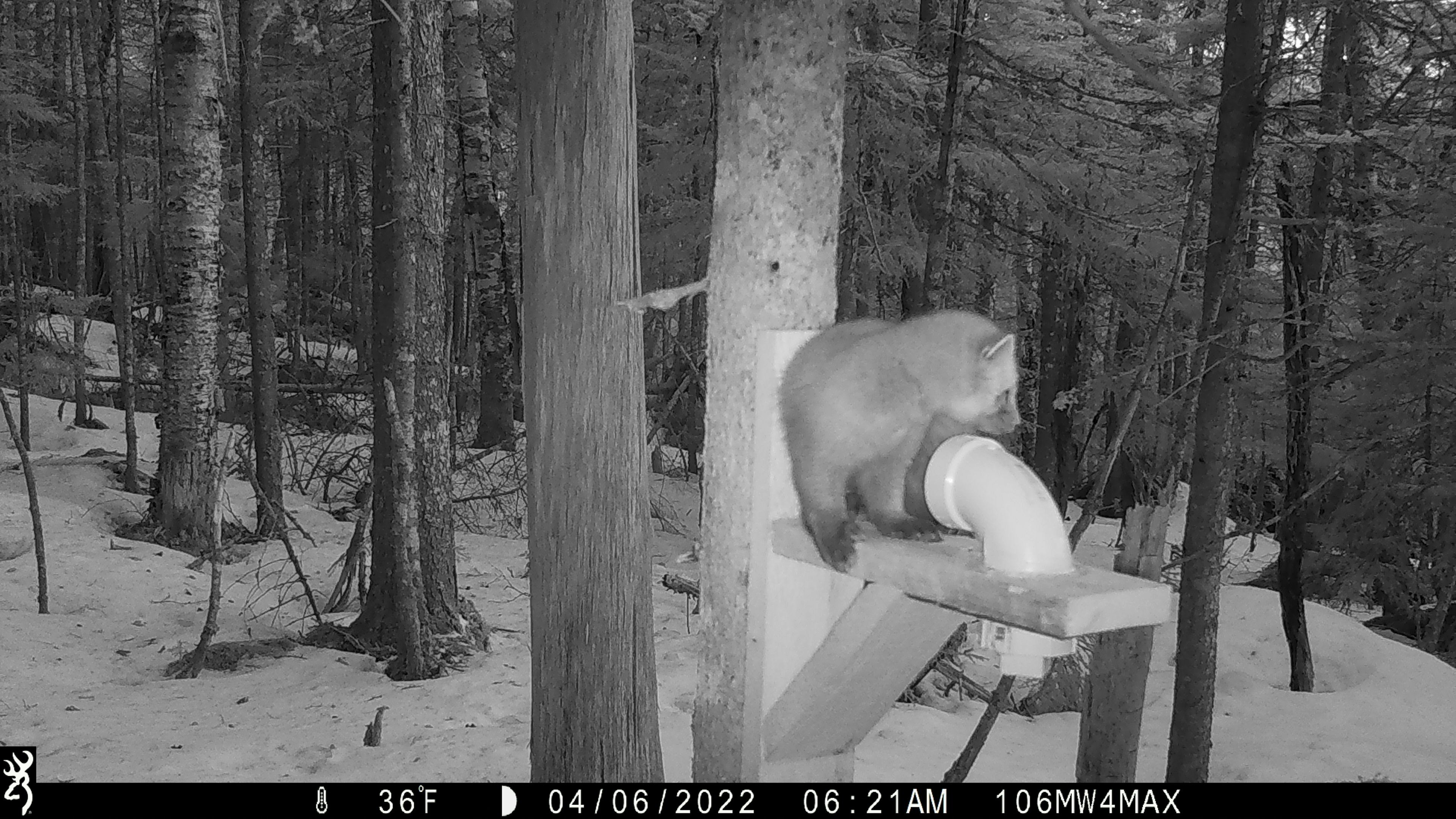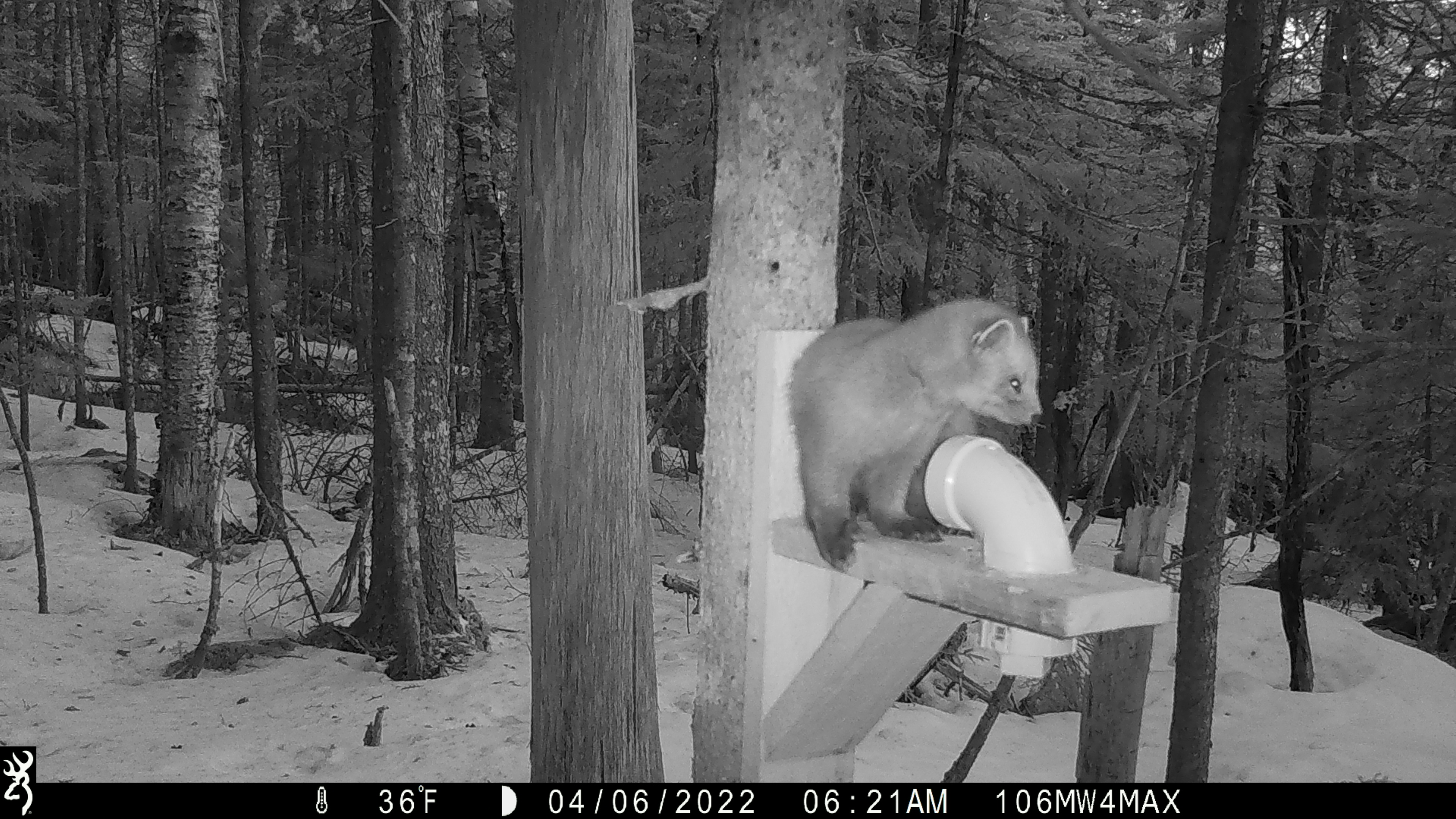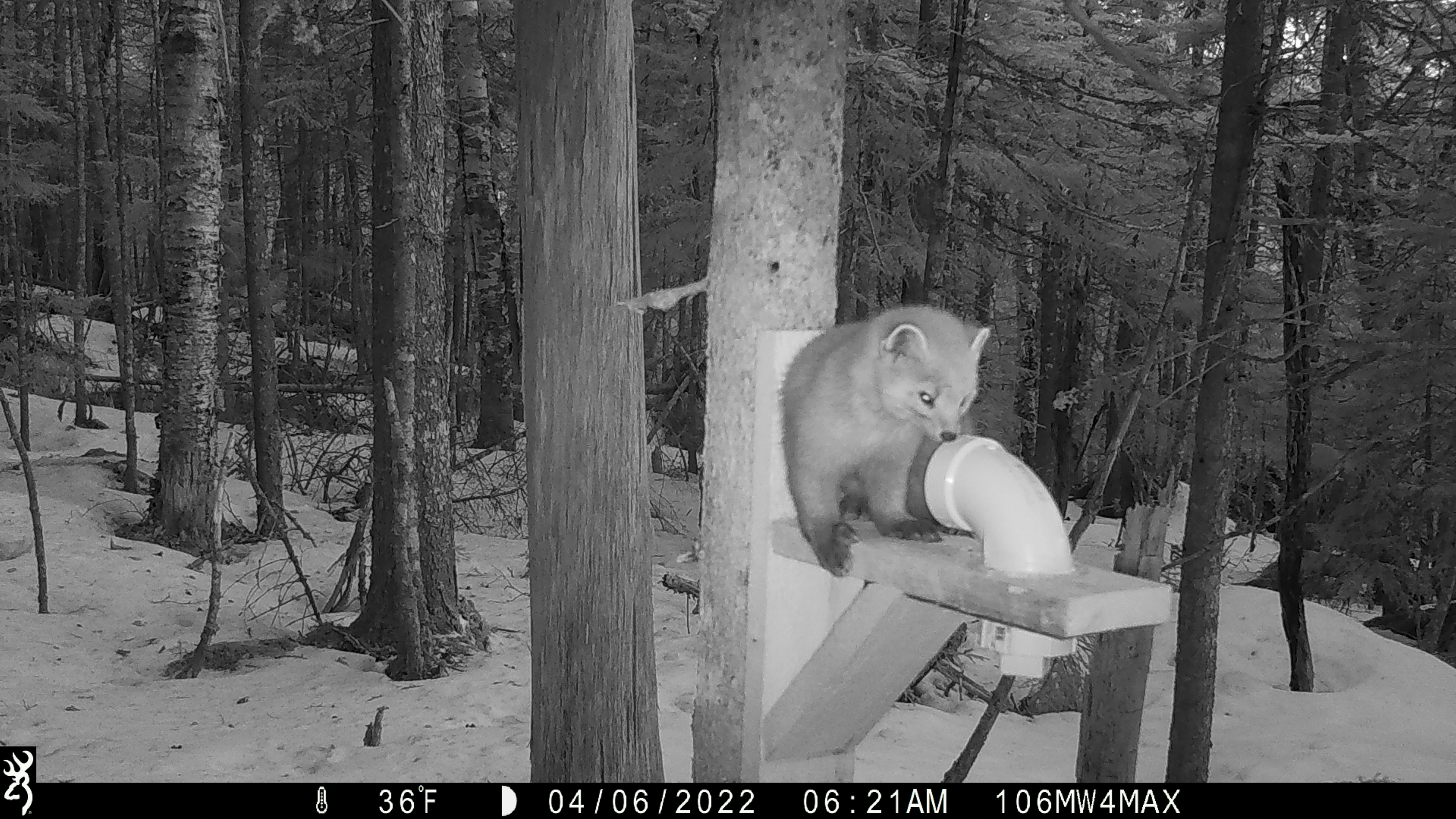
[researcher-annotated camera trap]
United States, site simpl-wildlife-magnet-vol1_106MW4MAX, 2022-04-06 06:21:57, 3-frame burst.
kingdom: Animalia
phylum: Chordata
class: Mammalia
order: Carnivora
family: Mustelidae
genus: Martes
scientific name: Martes americana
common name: american marten